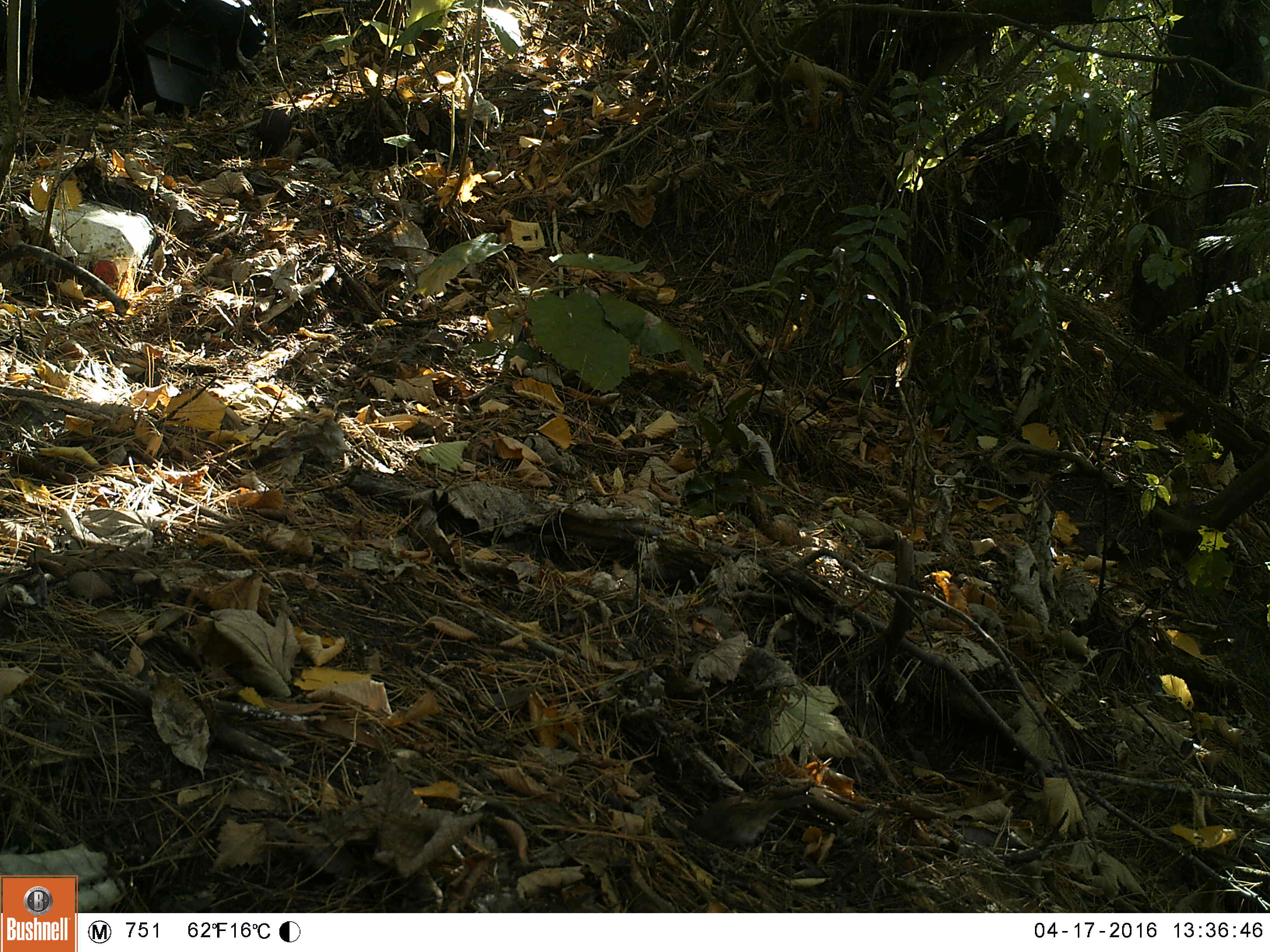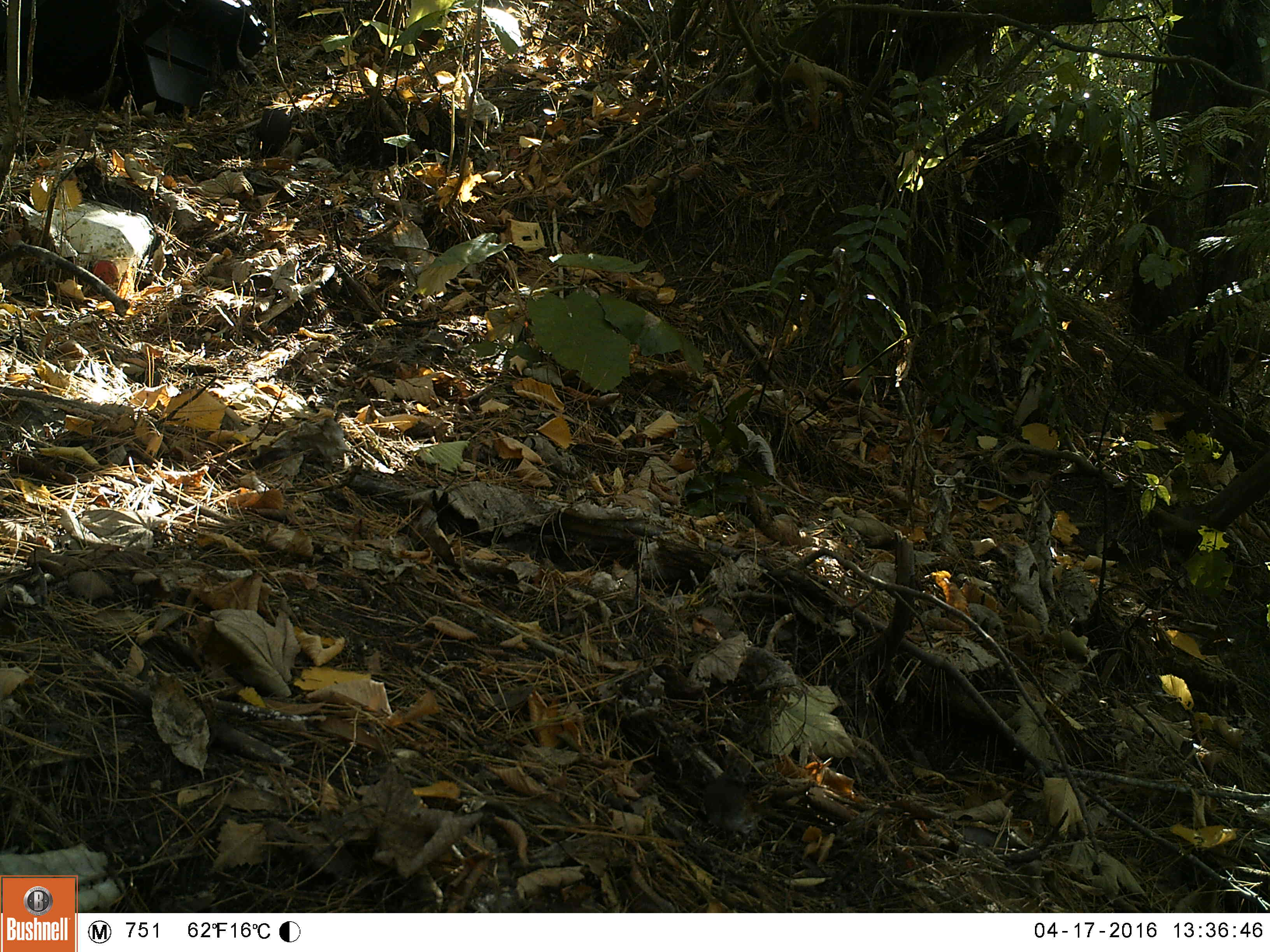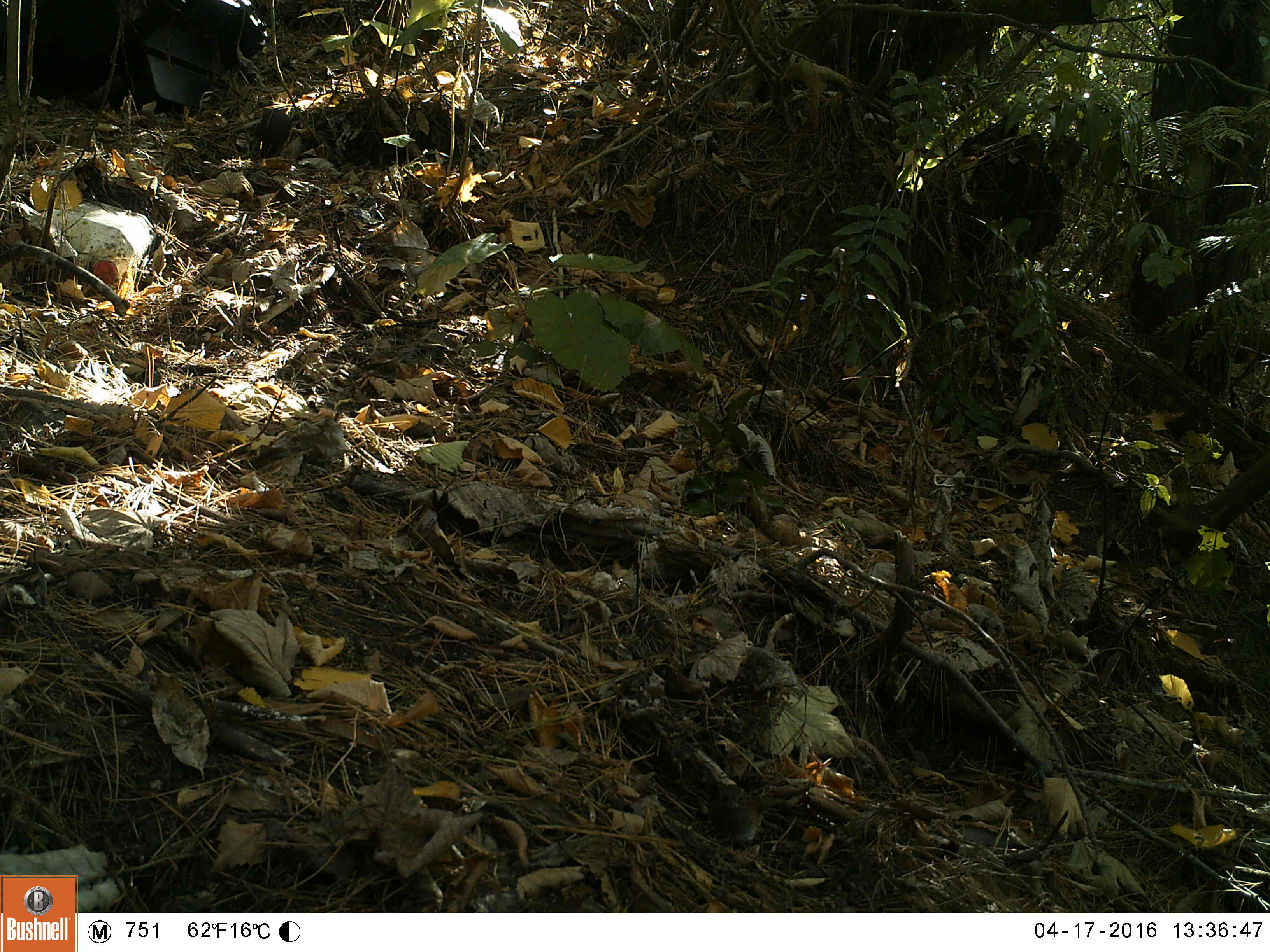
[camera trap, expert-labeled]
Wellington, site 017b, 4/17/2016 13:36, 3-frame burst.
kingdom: Animalia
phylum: Chordata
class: Aves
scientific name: Aves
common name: bird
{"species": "bird (Aves)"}